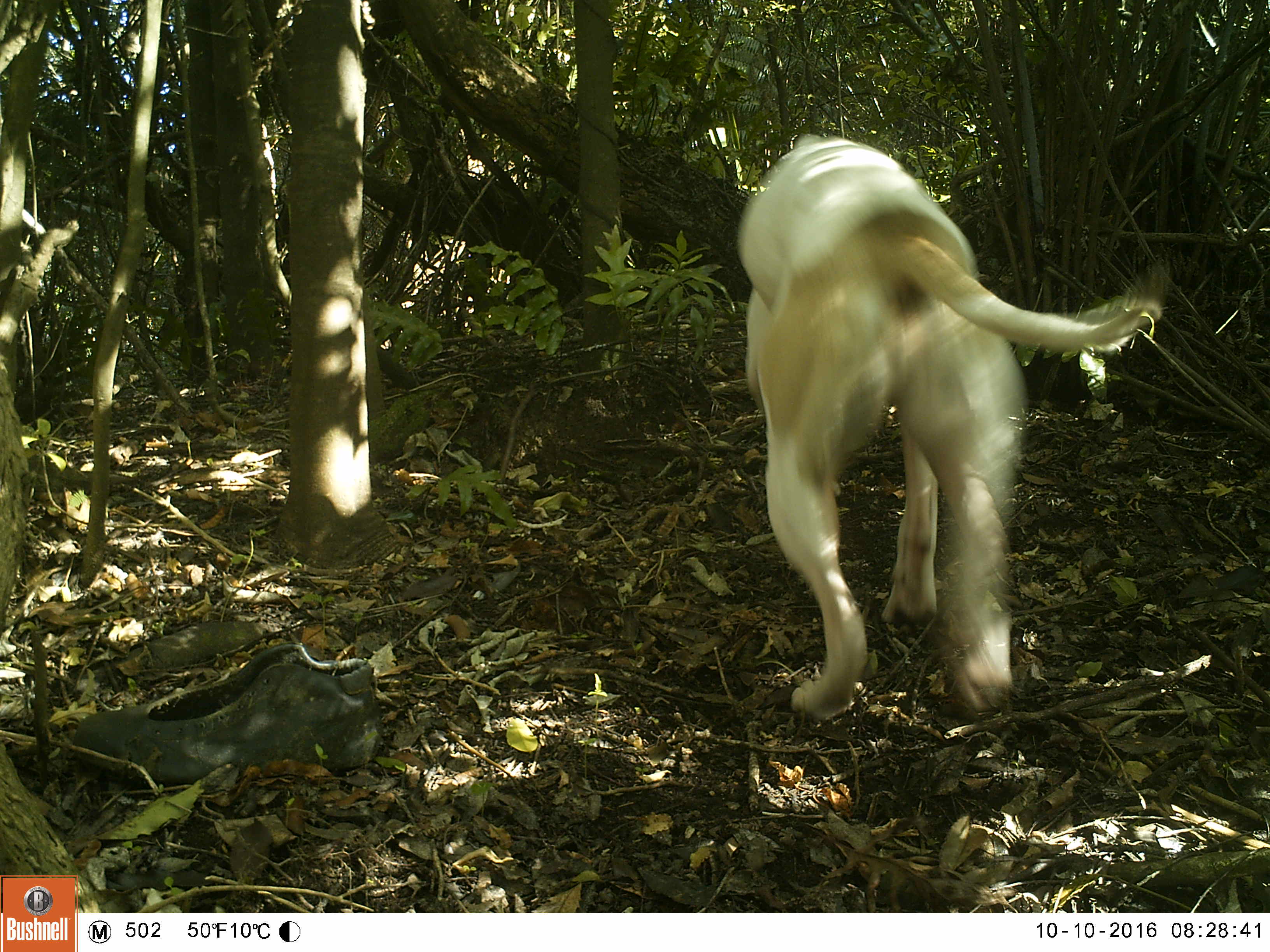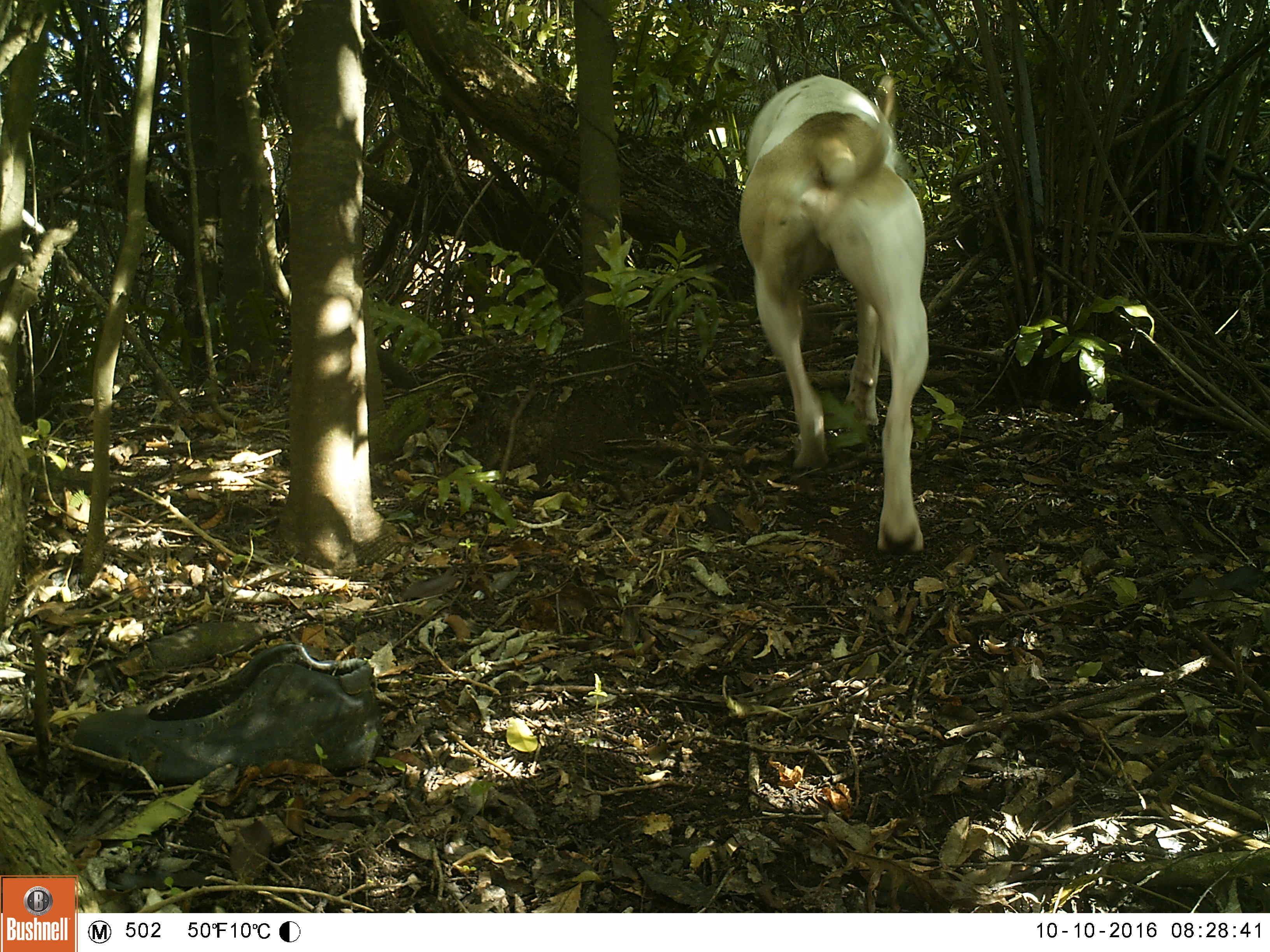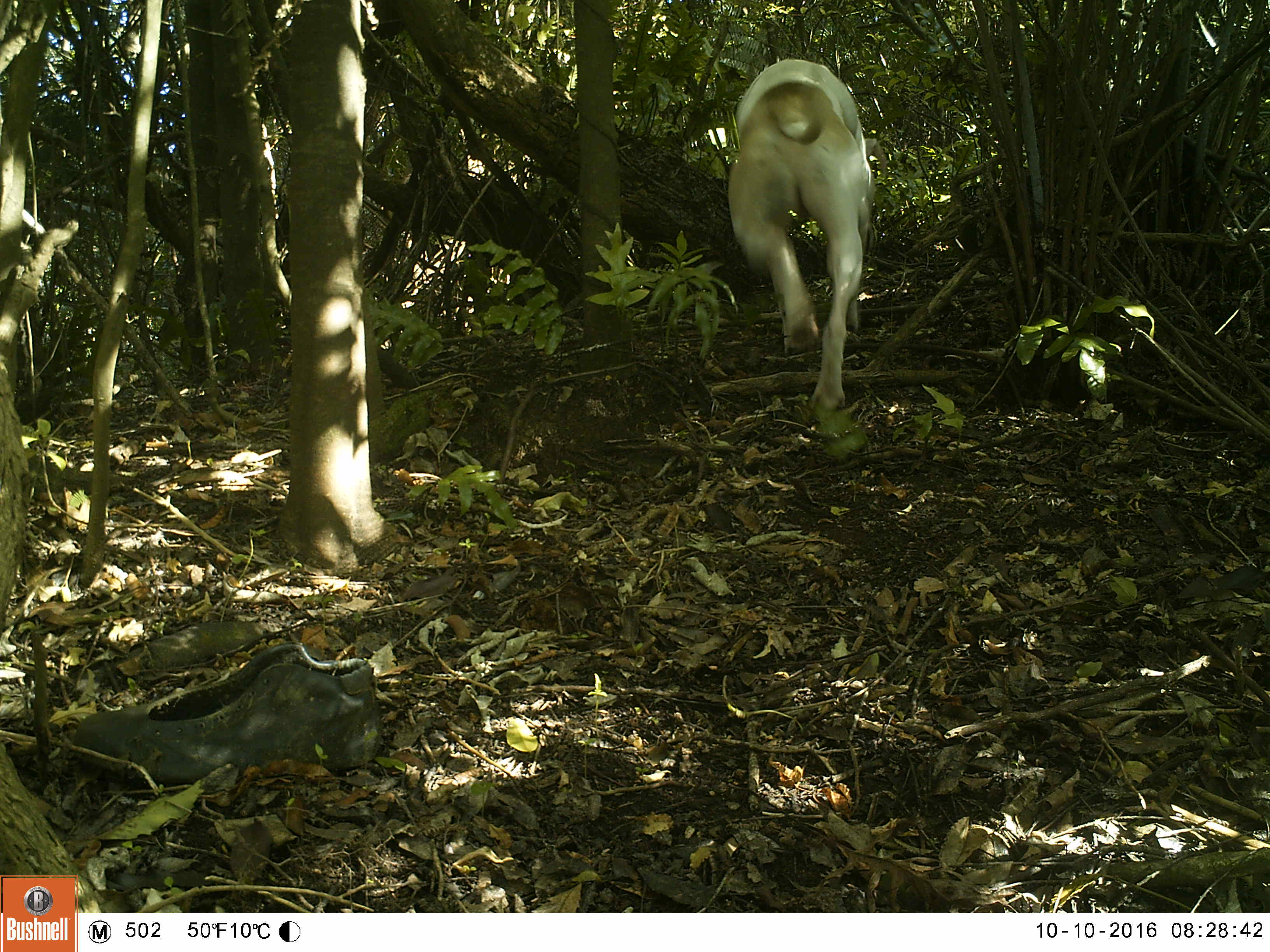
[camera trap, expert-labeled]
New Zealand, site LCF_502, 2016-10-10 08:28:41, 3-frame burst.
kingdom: Animalia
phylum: Chordata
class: Mammalia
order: Carnivora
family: Canidae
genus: Canis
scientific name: Canis familiaris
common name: domestic dog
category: dog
Dog (domestic dog) (Canis familiaris).